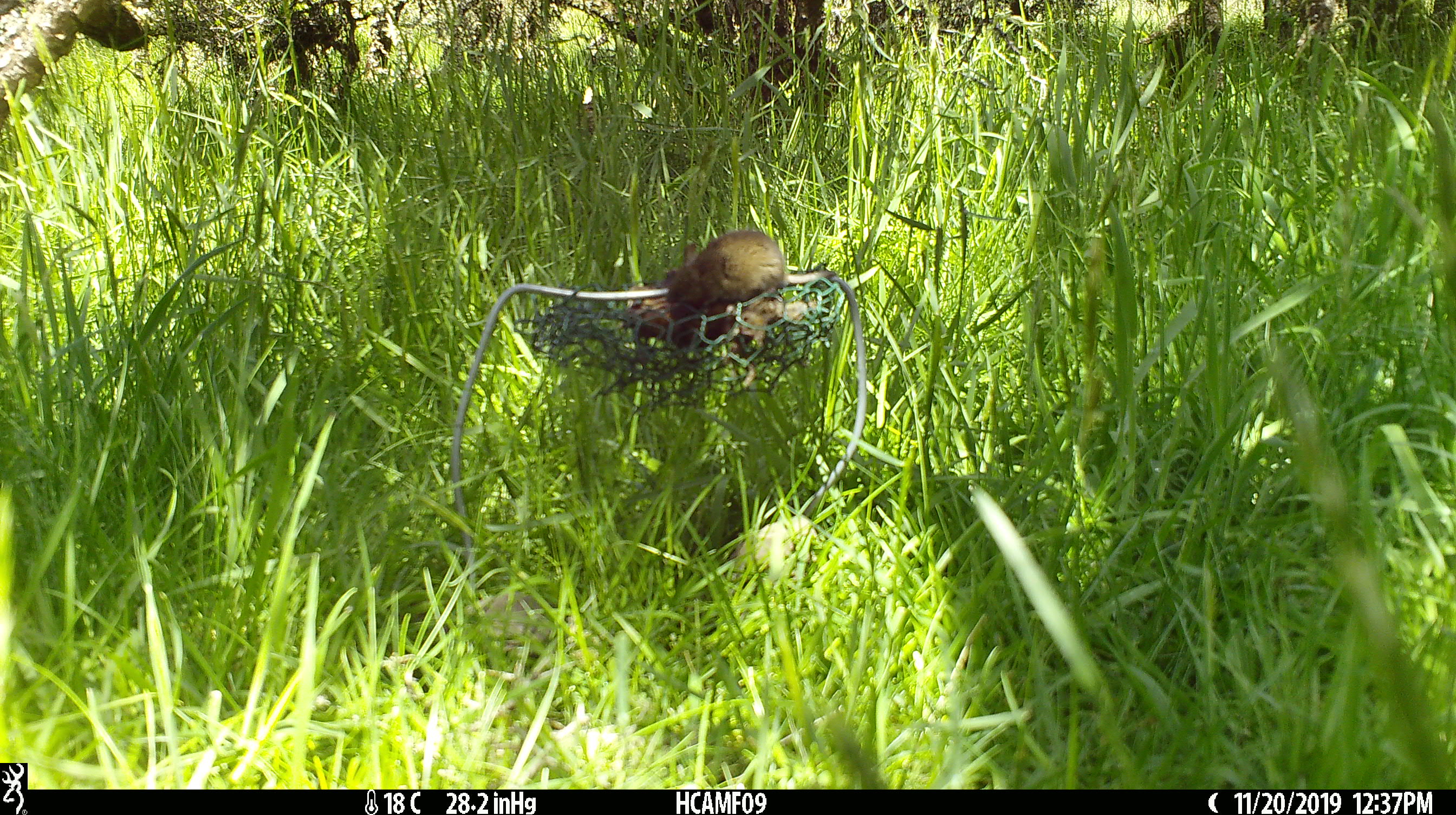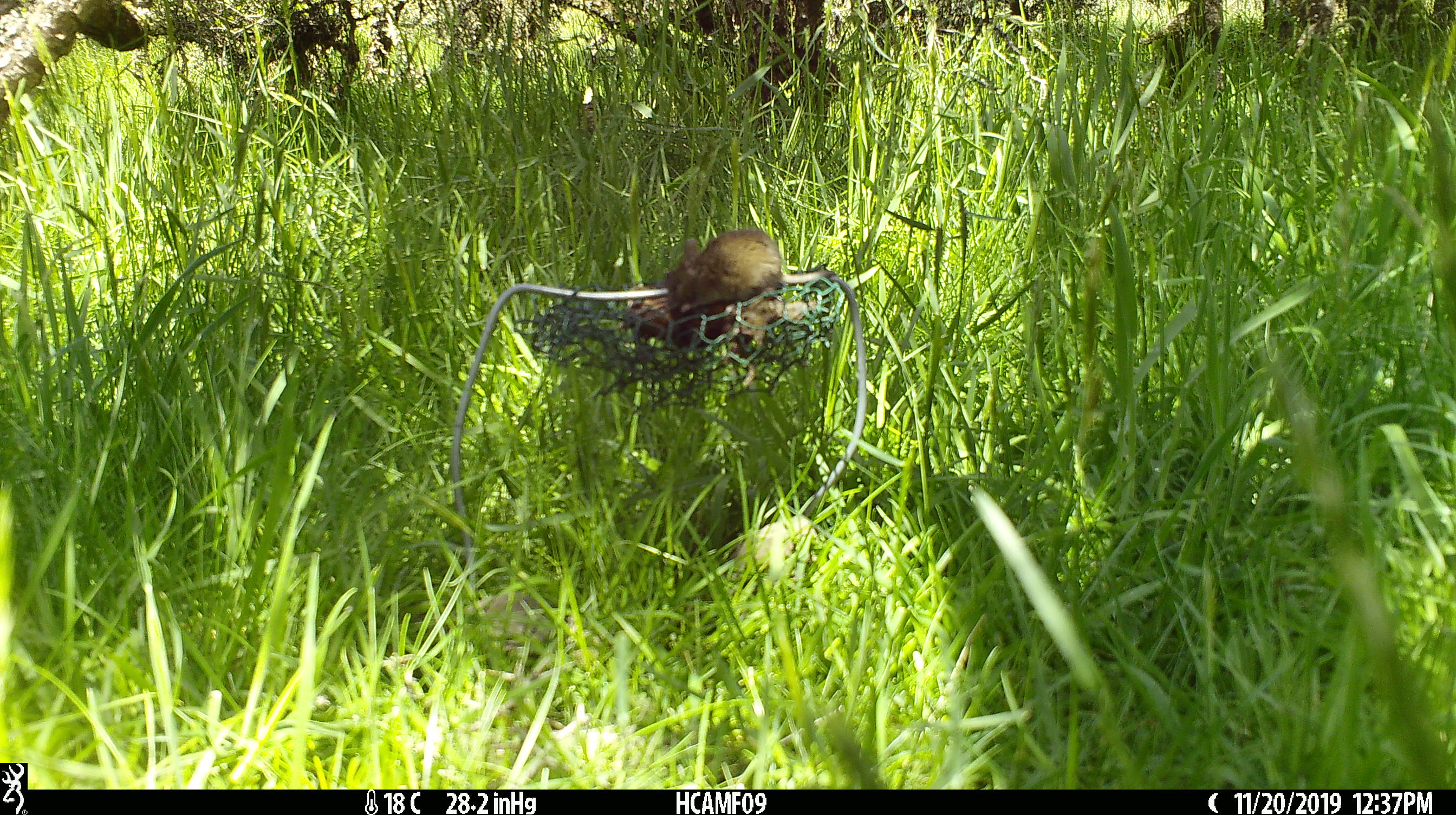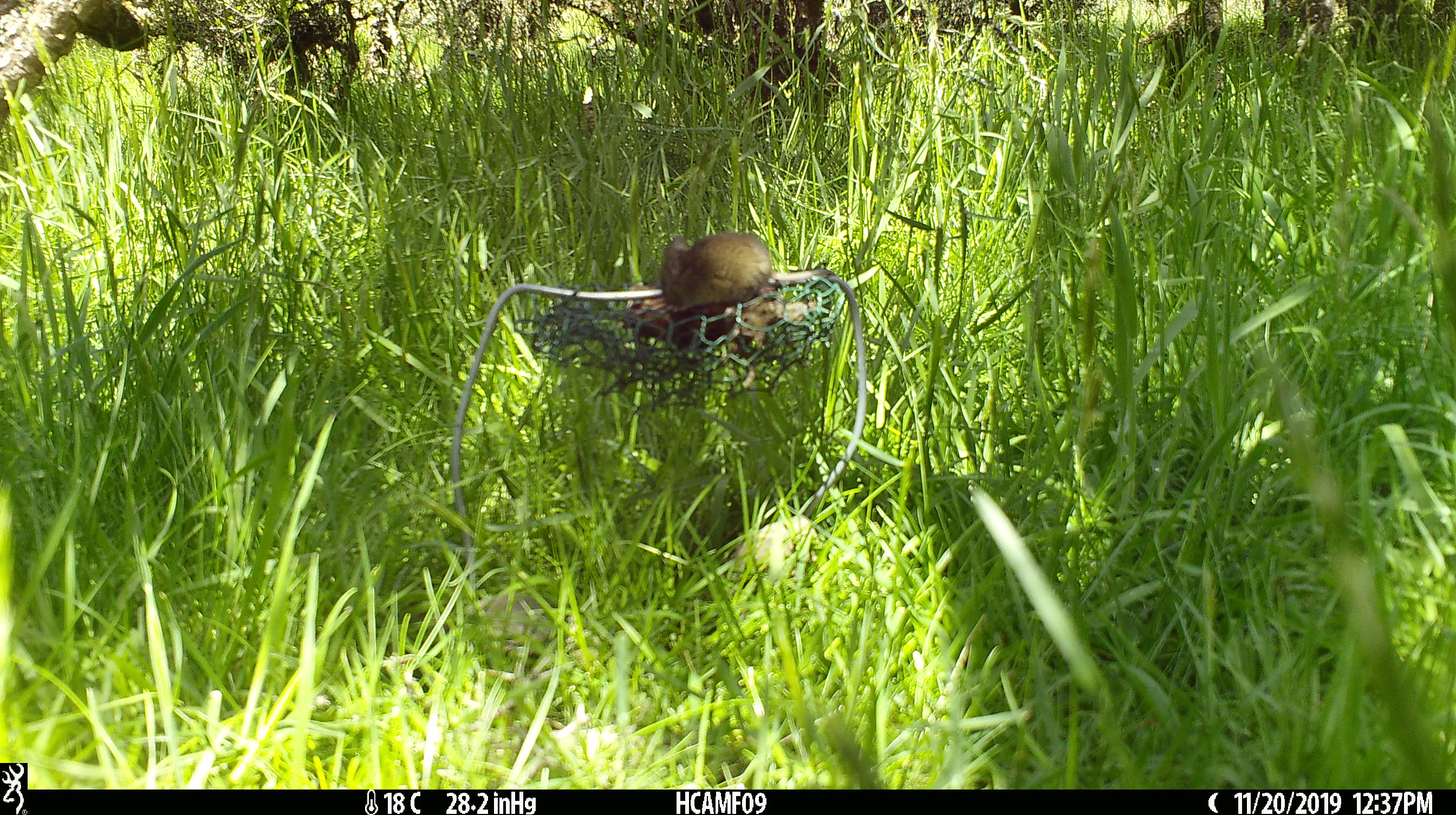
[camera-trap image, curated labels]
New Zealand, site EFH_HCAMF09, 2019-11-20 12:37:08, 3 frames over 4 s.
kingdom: Animalia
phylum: Chordata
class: Mammalia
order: Rodentia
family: Muridae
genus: Mus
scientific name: Mus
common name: mouse